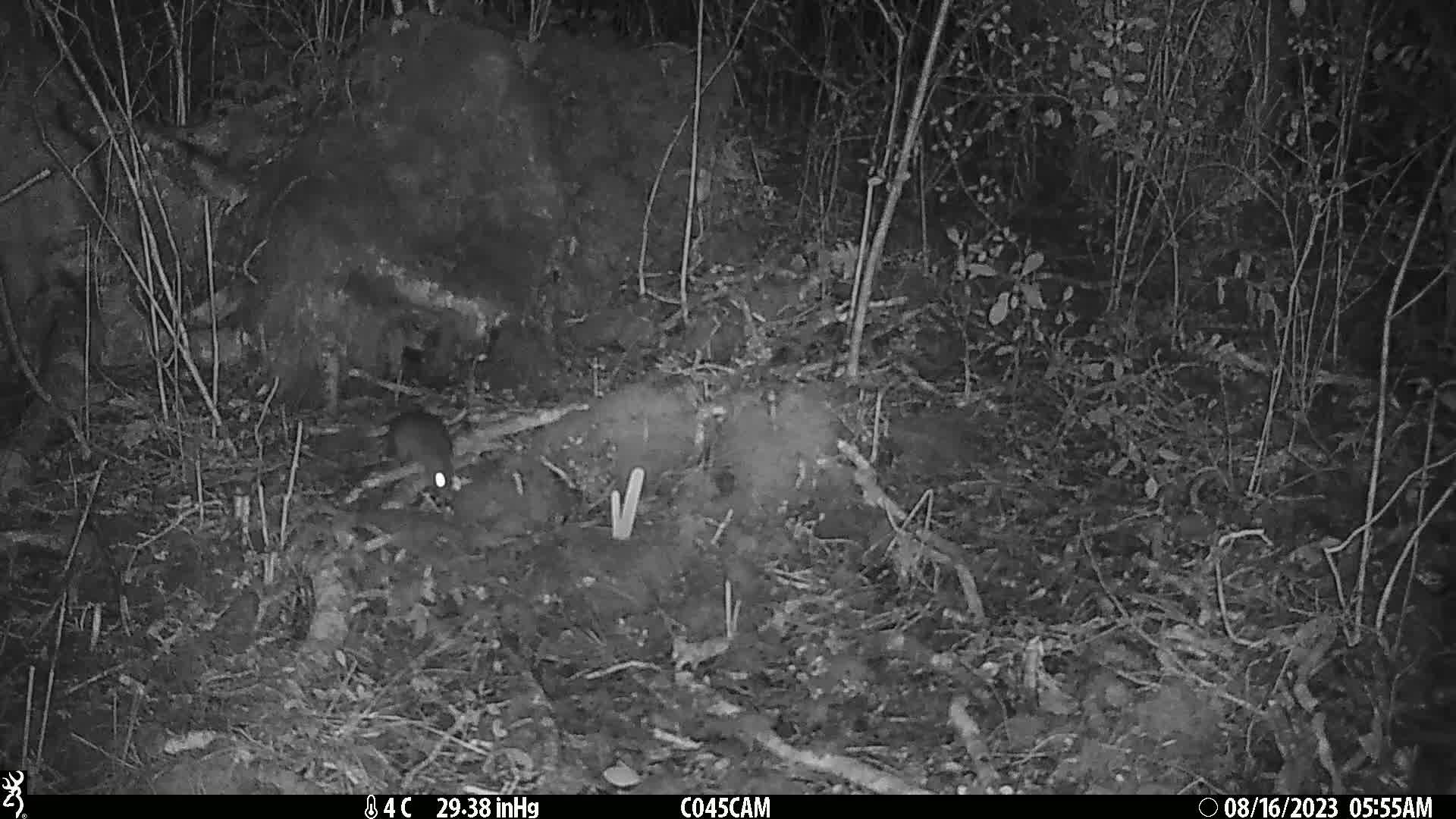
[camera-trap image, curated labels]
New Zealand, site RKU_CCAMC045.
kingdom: Animalia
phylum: Chordata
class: Mammalia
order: Rodentia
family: Muridae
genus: Rattus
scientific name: Rattus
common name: rat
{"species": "rat (Rattus)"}